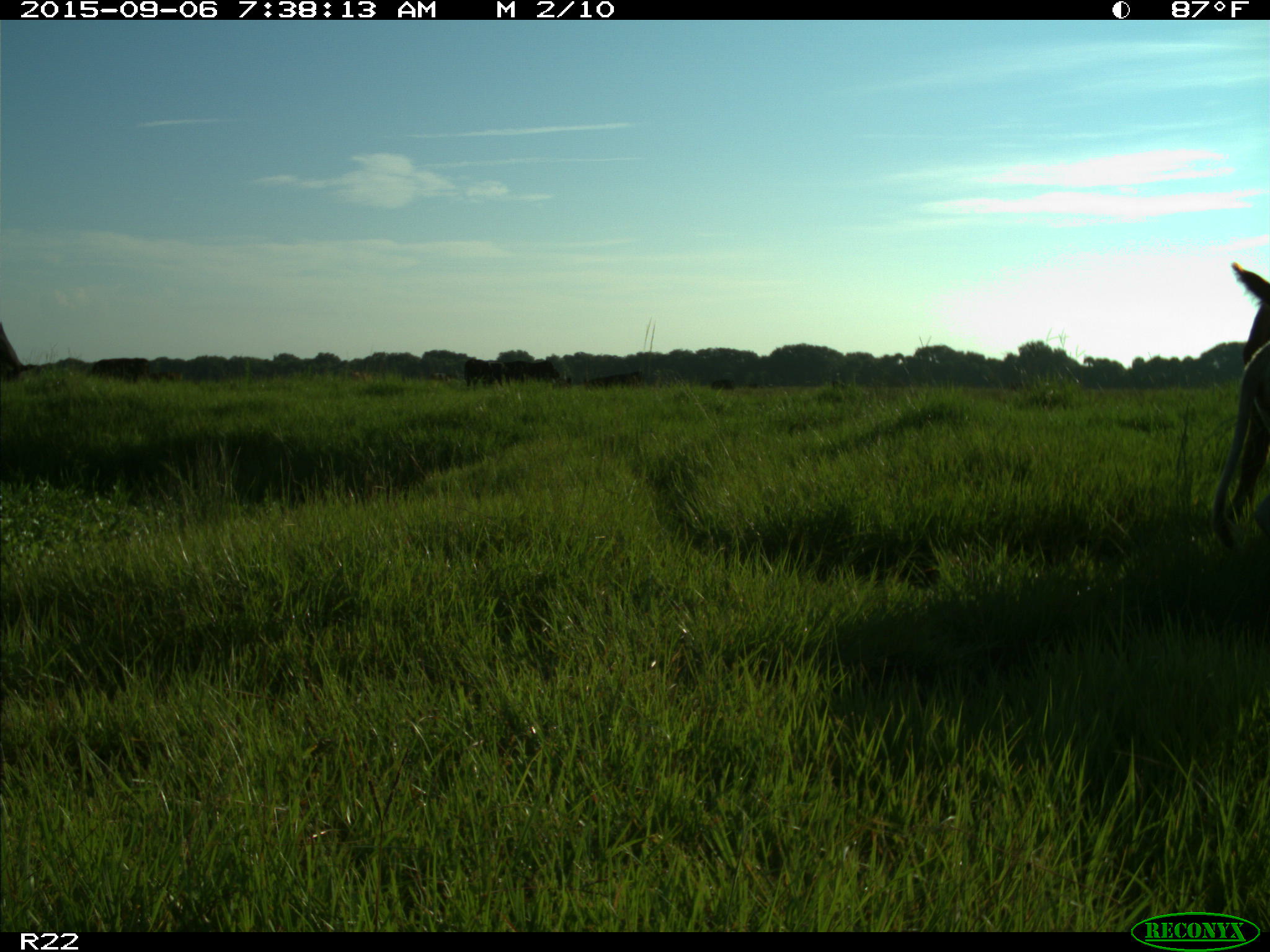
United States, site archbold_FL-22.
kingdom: Animalia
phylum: Chordata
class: Mammalia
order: Artiodactyla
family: Bovidae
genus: Bos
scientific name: Bos taurus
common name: domestic cow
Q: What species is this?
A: Bos taurus (domestic cow).